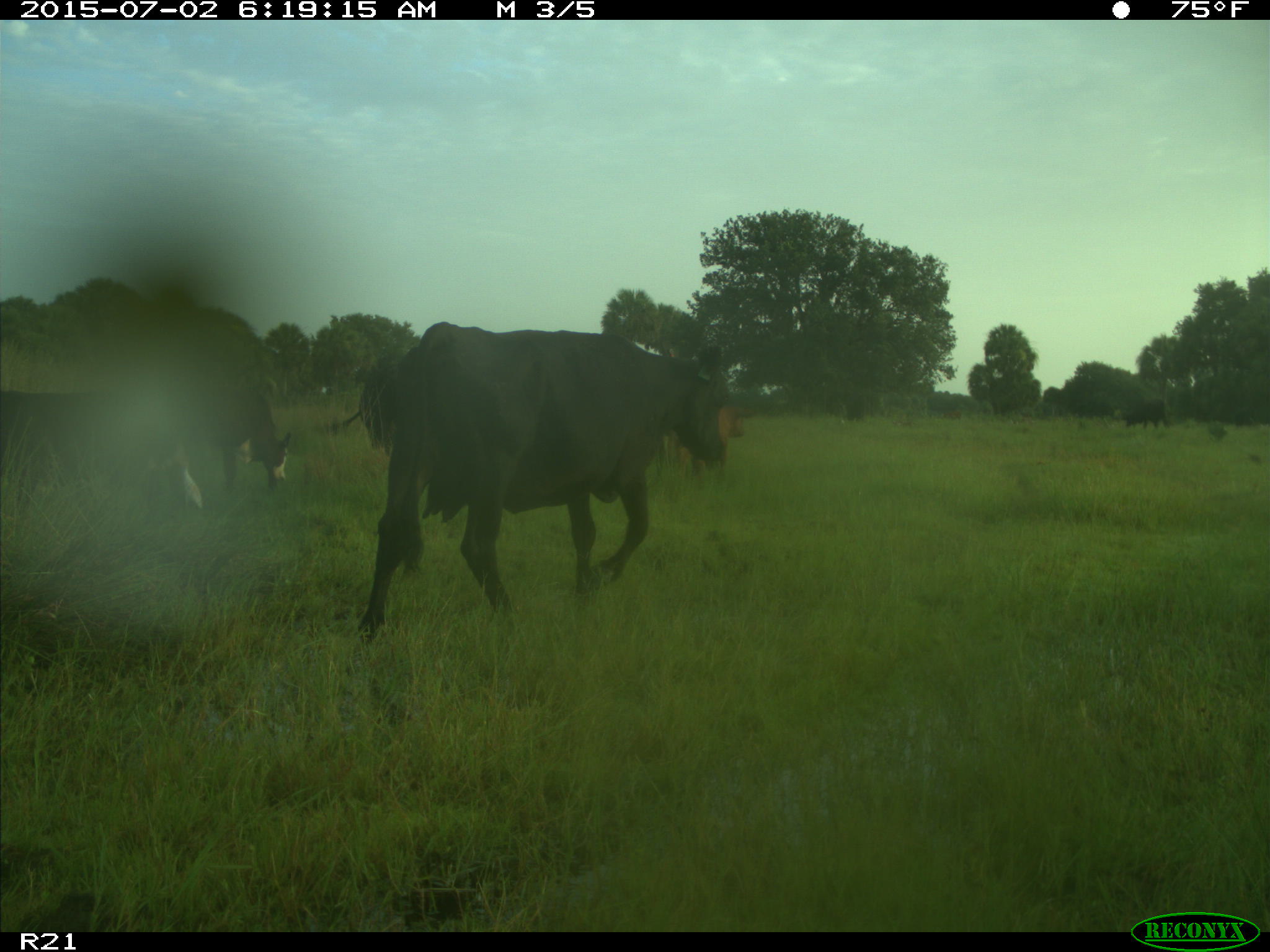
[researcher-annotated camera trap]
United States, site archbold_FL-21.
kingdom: Animalia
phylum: Chordata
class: Mammalia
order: Artiodactyla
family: Bovidae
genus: Bos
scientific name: Bos taurus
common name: domestic cow